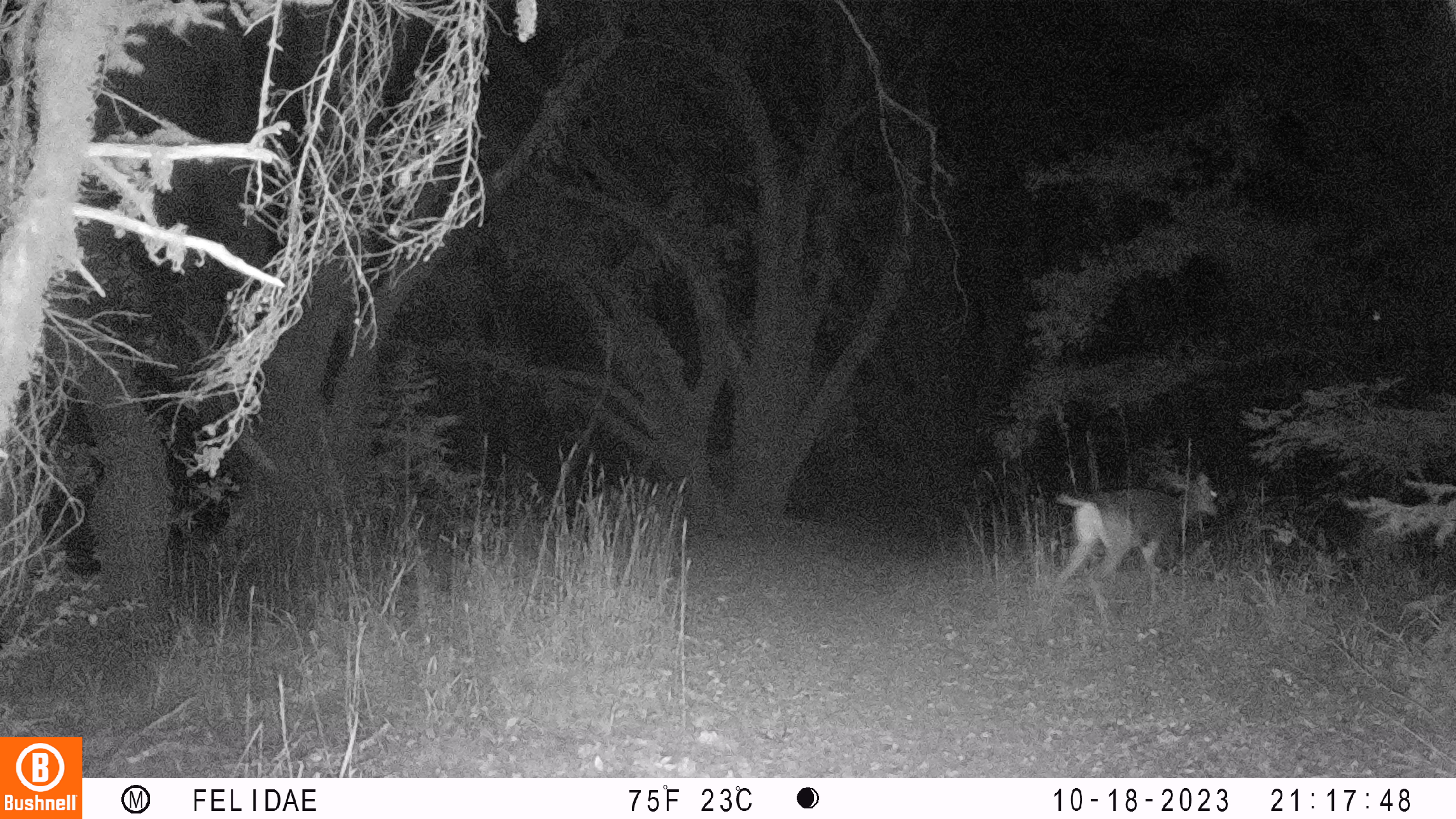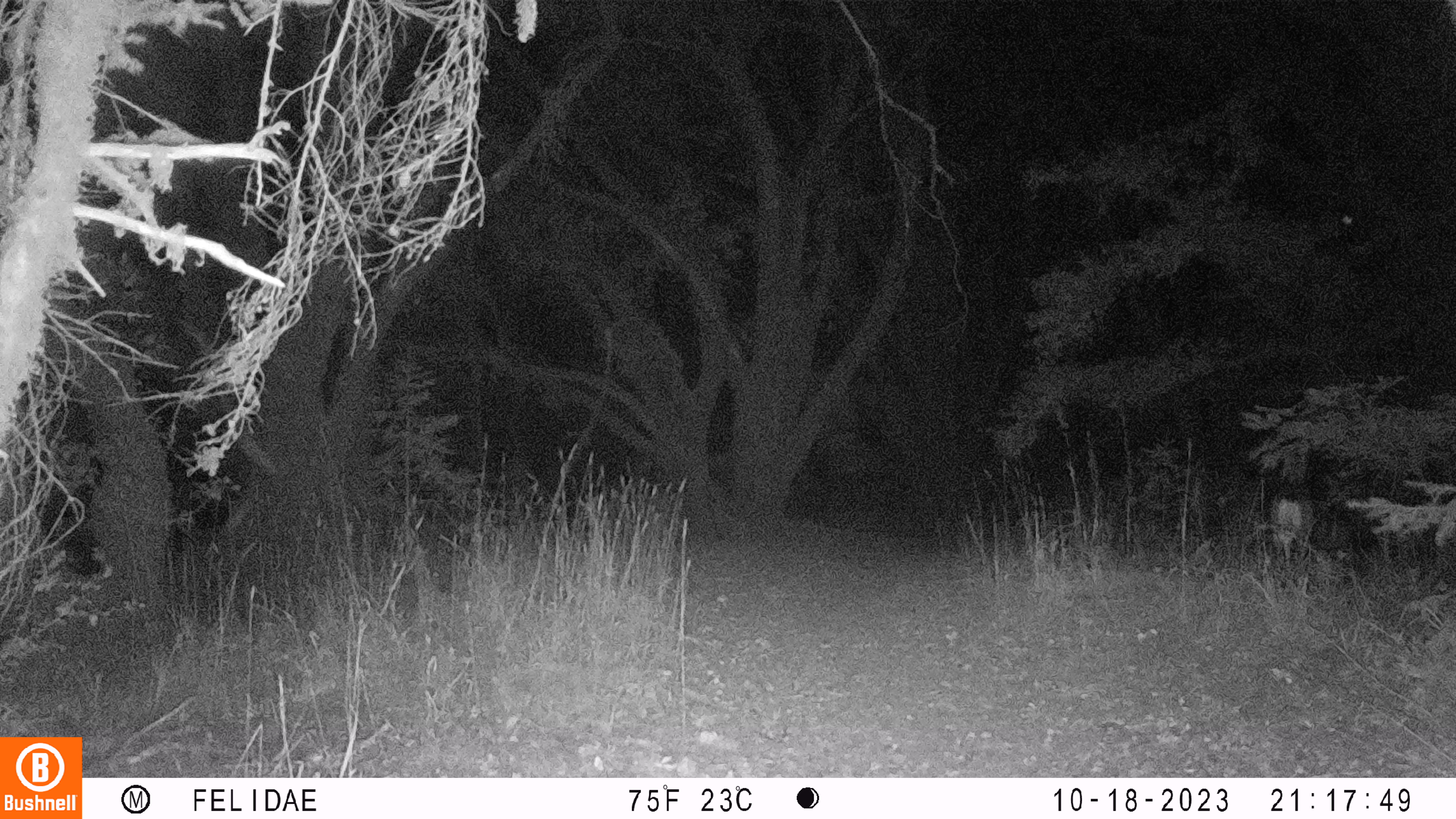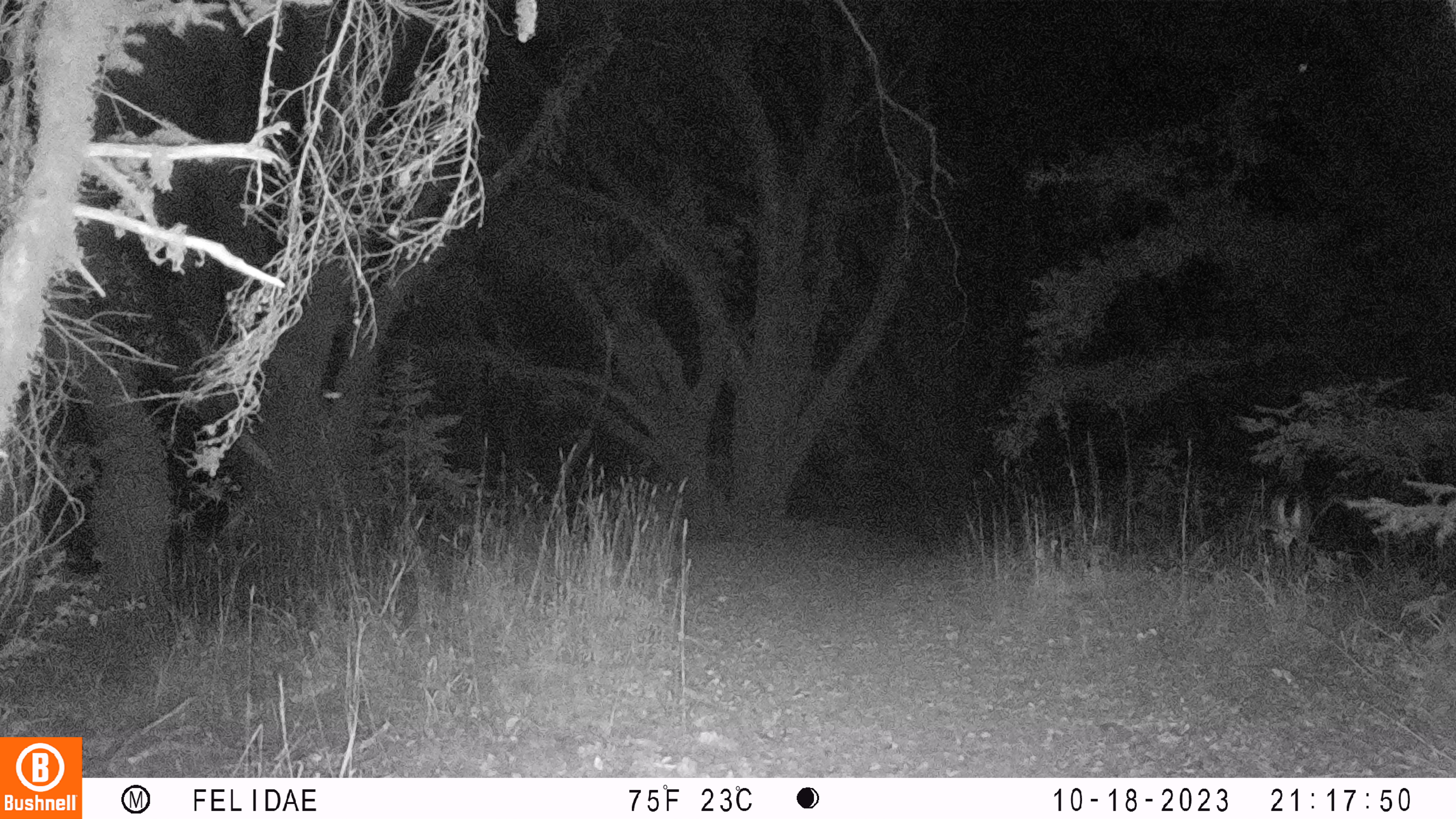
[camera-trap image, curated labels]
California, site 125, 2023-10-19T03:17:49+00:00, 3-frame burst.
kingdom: Animalia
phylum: Chordata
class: Mammalia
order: Artiodactyla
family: Cervidae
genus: Odocoileus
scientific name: Odocoileus hemionus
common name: mule deer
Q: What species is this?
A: Mule deer (Odocoileus hemionus).